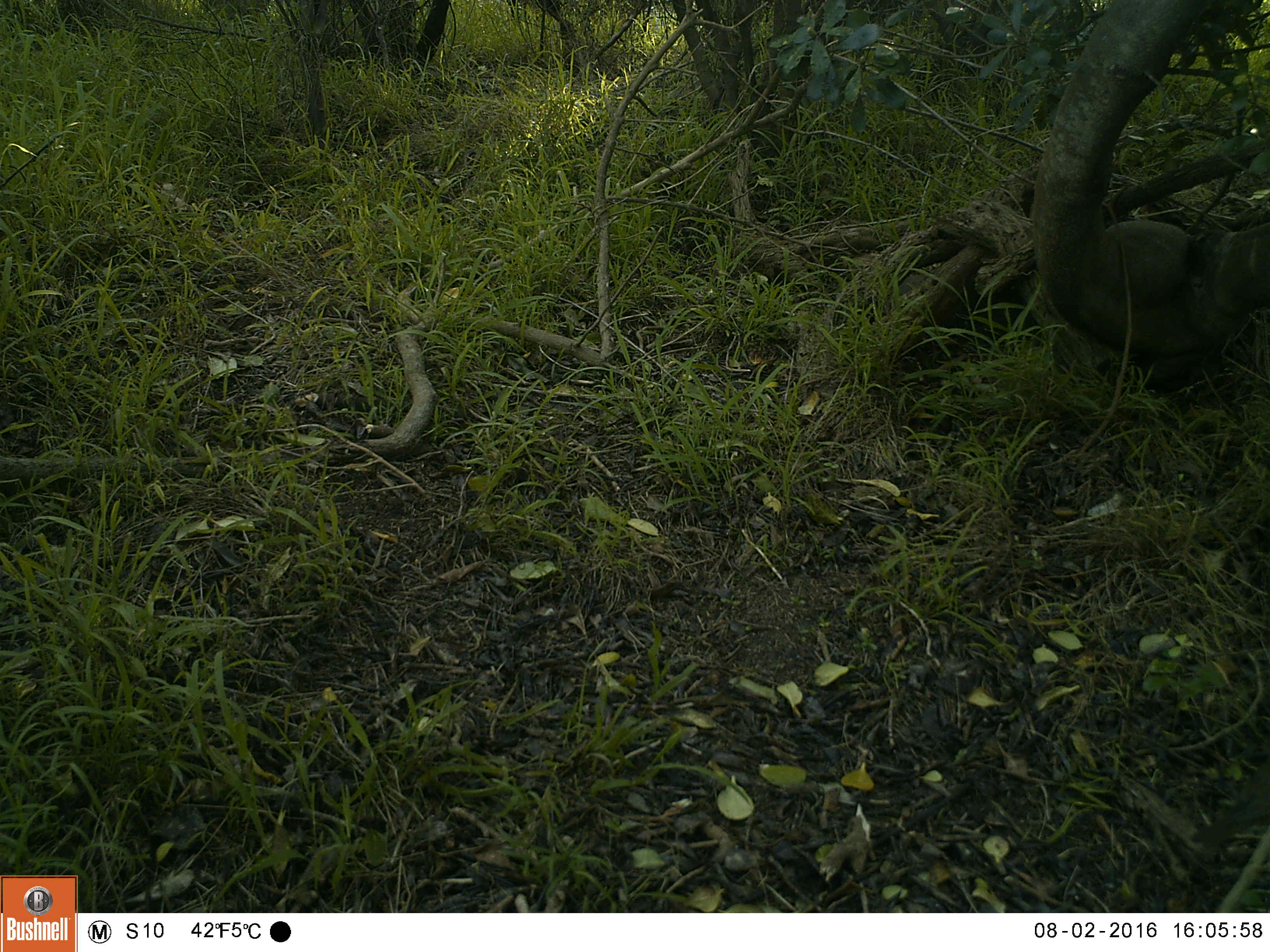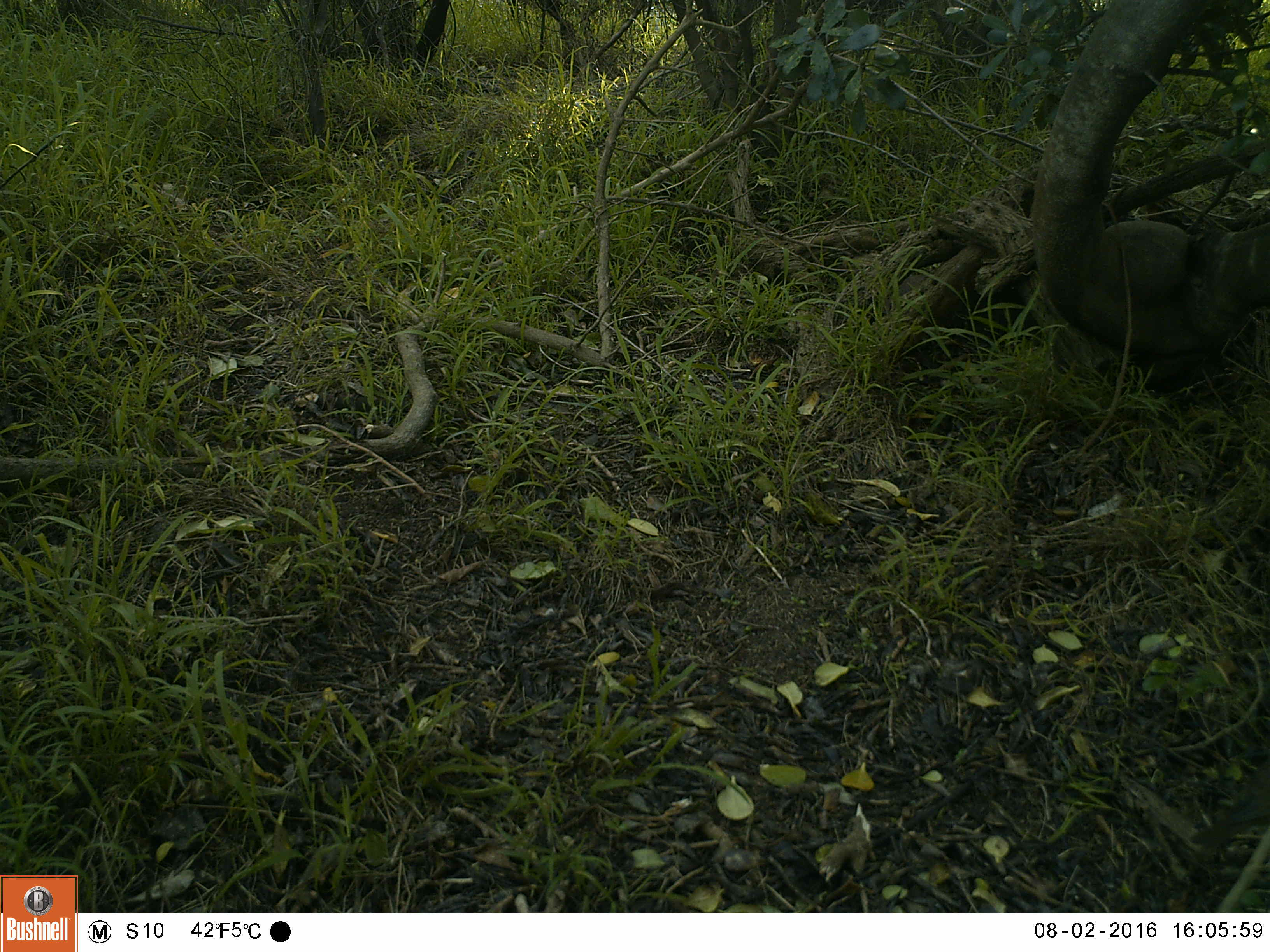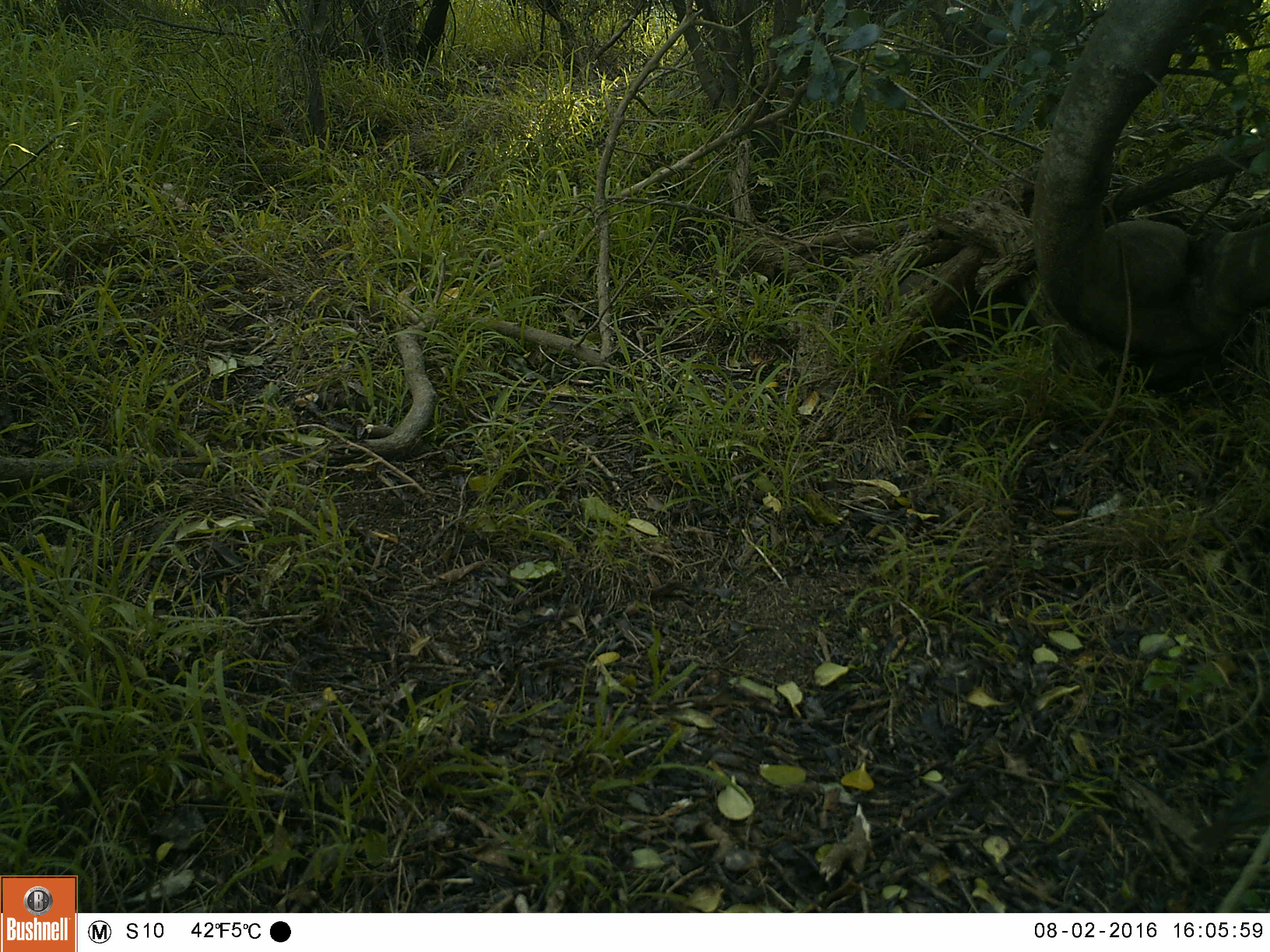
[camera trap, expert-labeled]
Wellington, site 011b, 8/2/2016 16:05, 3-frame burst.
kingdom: Animalia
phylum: Chordata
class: Aves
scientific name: Aves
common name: bird